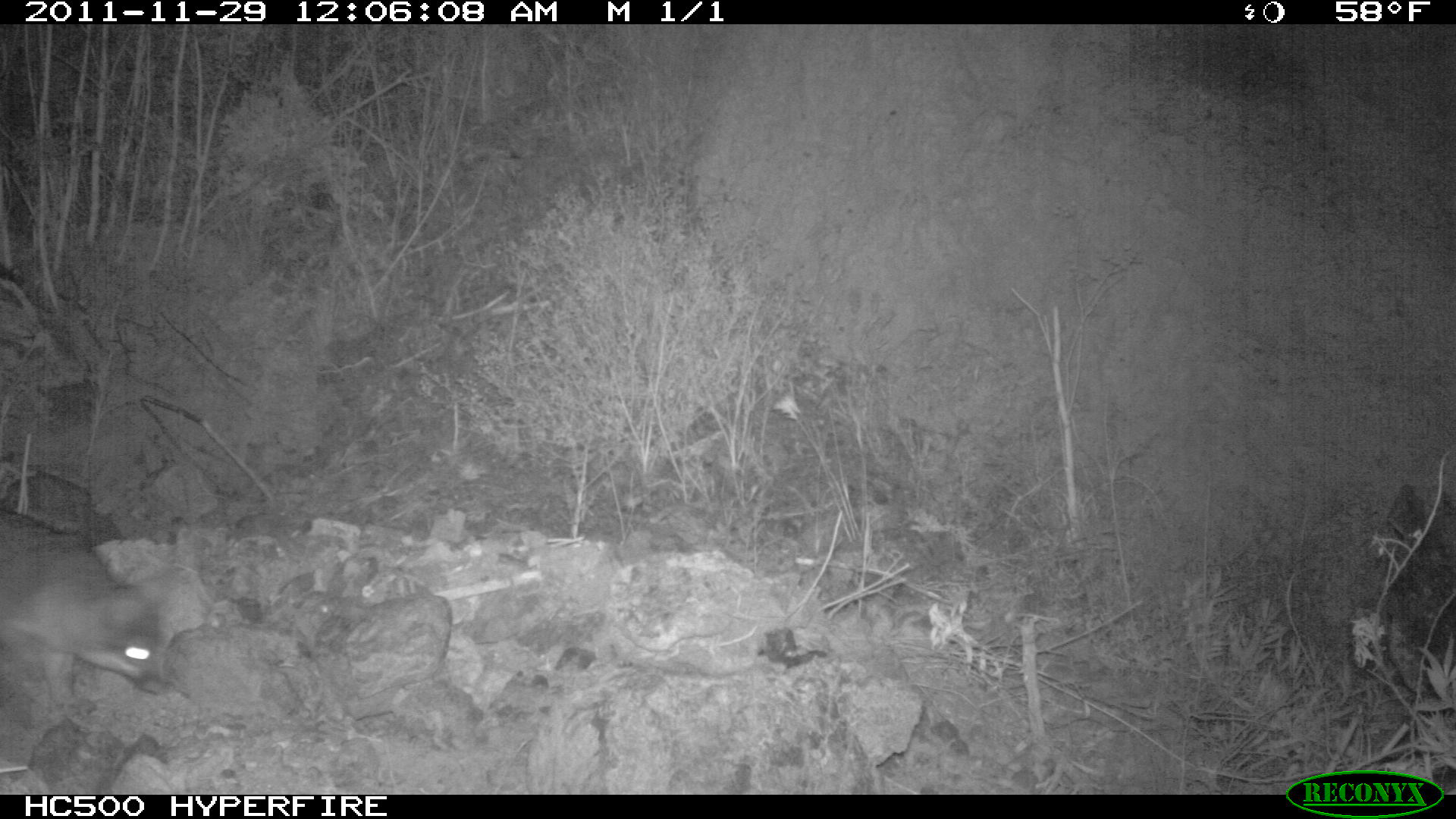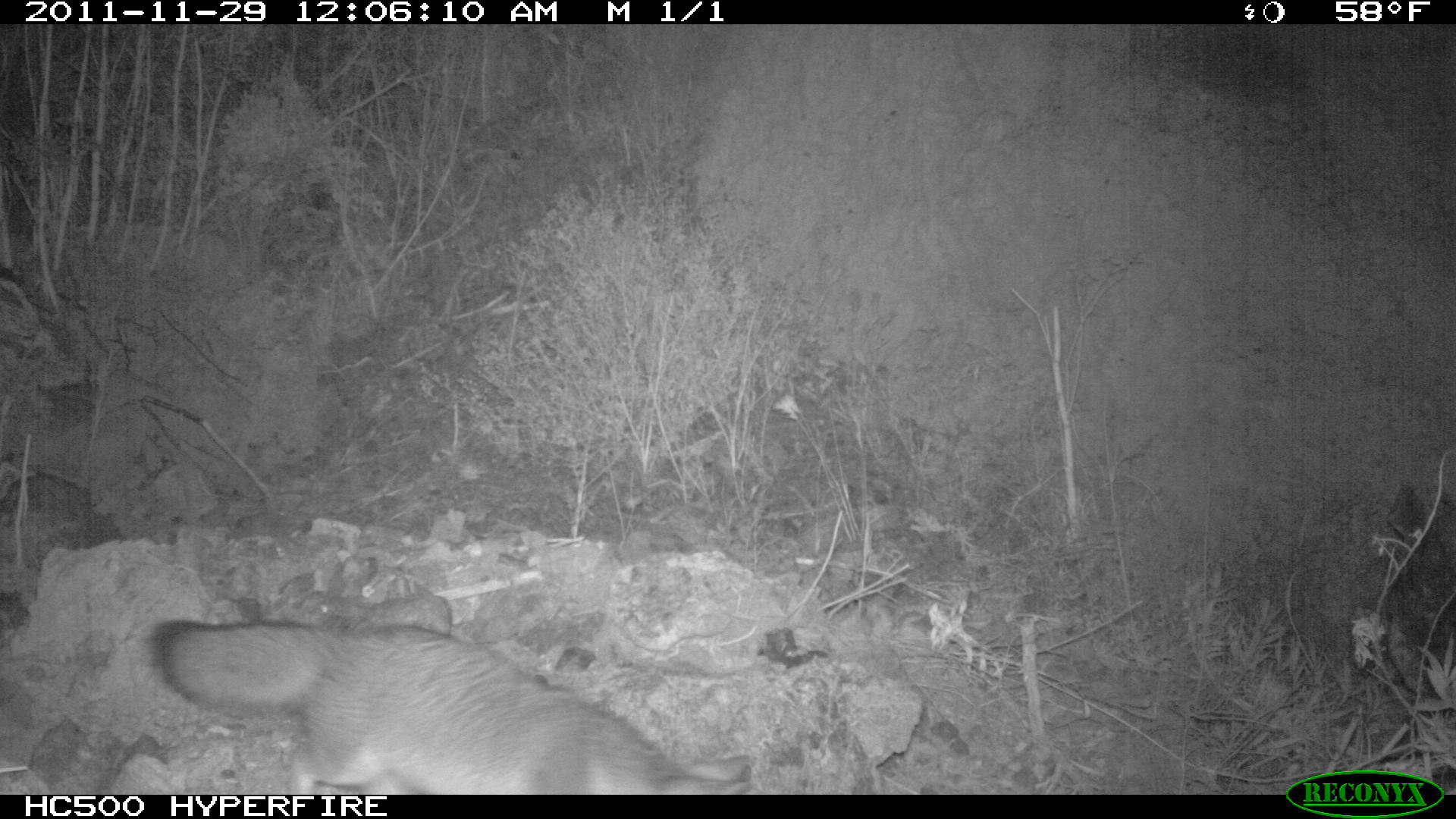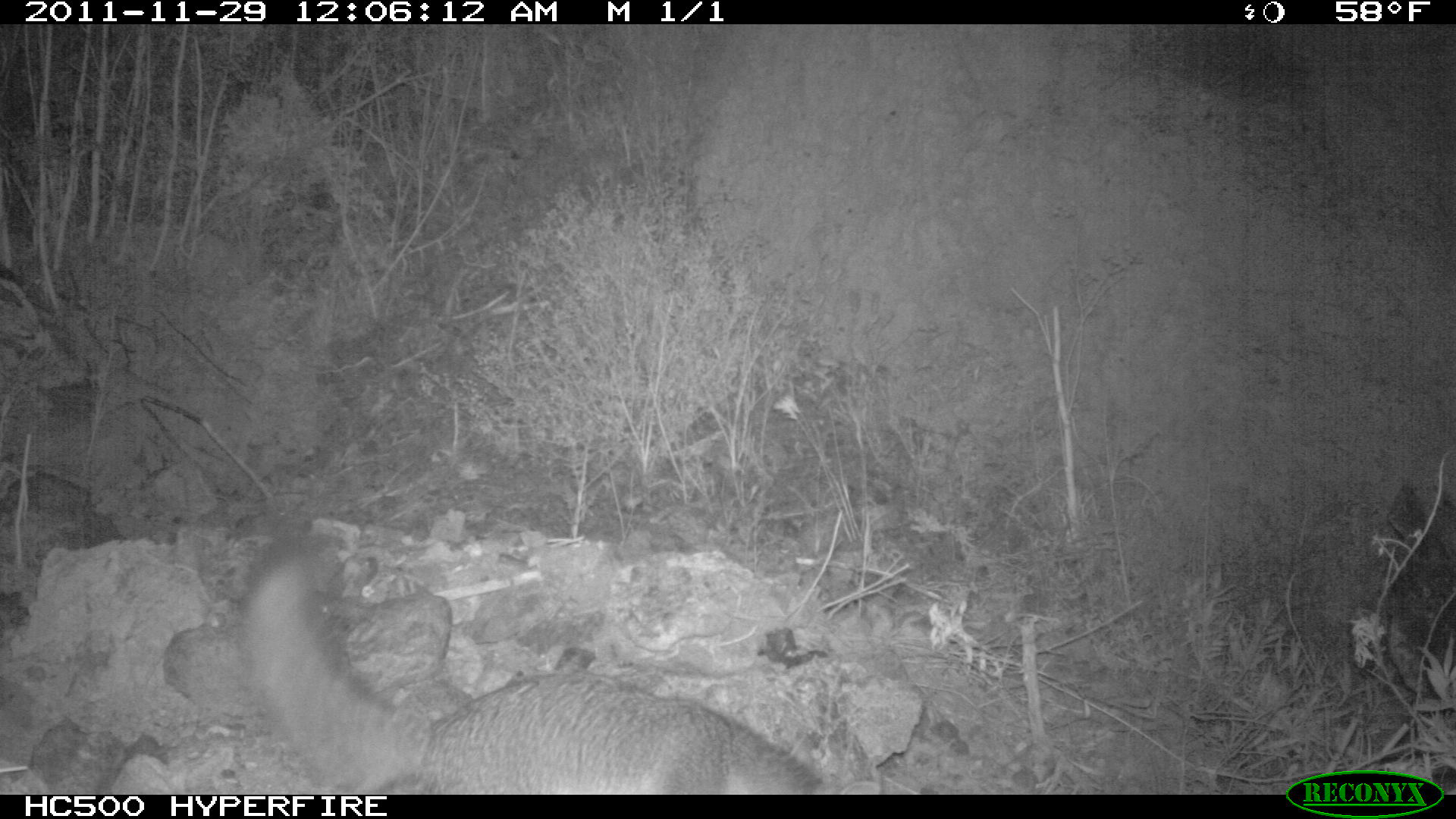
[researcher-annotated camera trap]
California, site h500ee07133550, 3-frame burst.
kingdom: Animalia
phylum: Chordata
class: Mammalia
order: Carnivora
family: Canidae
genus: Urocyon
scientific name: Urocyon littoralis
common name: island fox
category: fox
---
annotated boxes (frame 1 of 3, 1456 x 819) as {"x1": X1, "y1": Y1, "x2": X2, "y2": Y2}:
fox: {"x1": 1, "y1": 492, "x2": 196, "y2": 714}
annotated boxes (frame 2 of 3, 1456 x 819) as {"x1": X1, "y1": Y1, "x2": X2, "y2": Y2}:
fox: {"x1": 154, "y1": 611, "x2": 756, "y2": 794}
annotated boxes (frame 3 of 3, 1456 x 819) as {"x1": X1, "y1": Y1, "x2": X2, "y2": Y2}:
fox: {"x1": 240, "y1": 535, "x2": 823, "y2": 794}